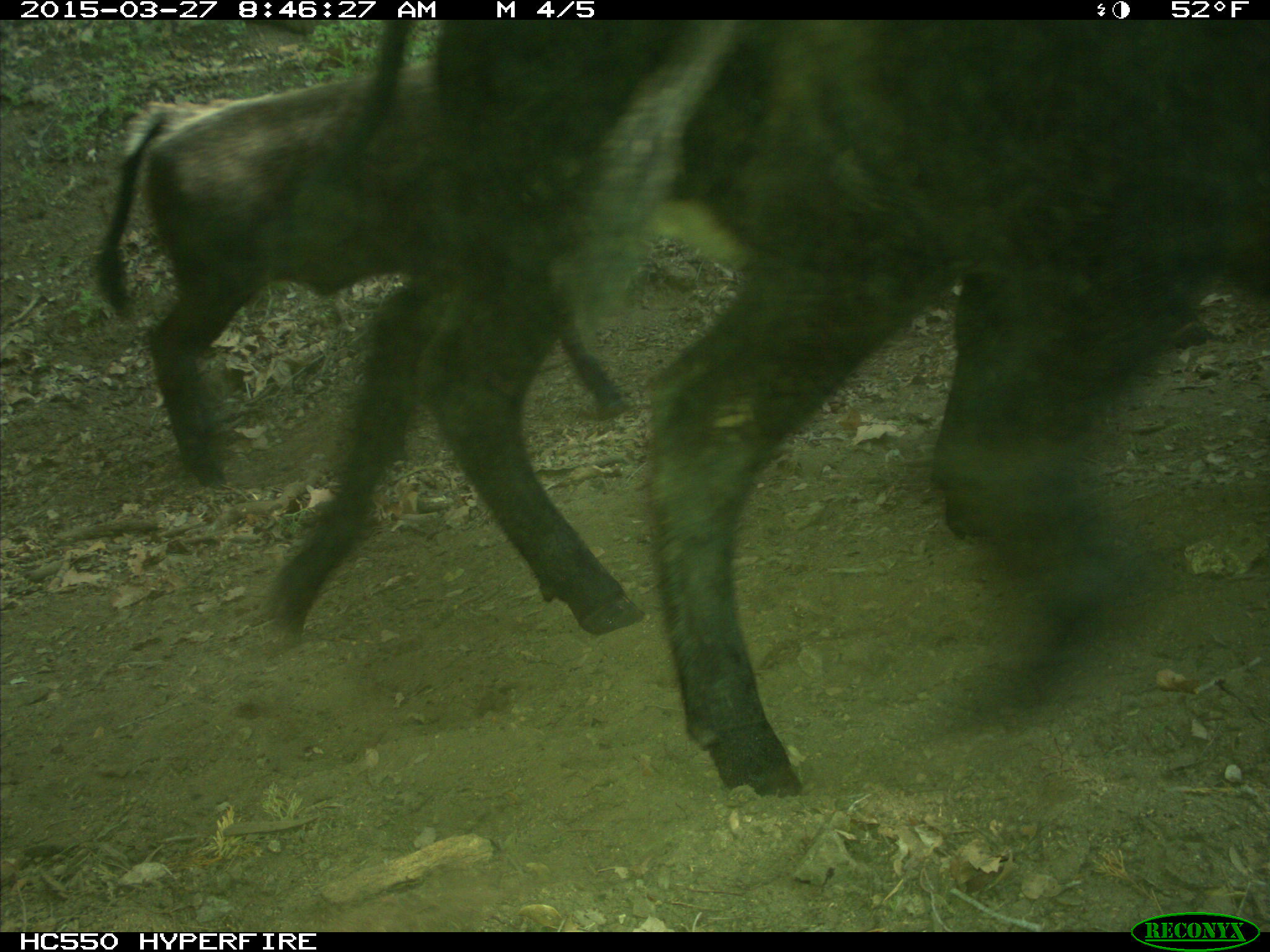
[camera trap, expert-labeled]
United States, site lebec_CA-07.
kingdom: Animalia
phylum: Chordata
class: Mammalia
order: Artiodactyla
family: Bovidae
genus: Bos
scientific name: Bos taurus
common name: domestic cow